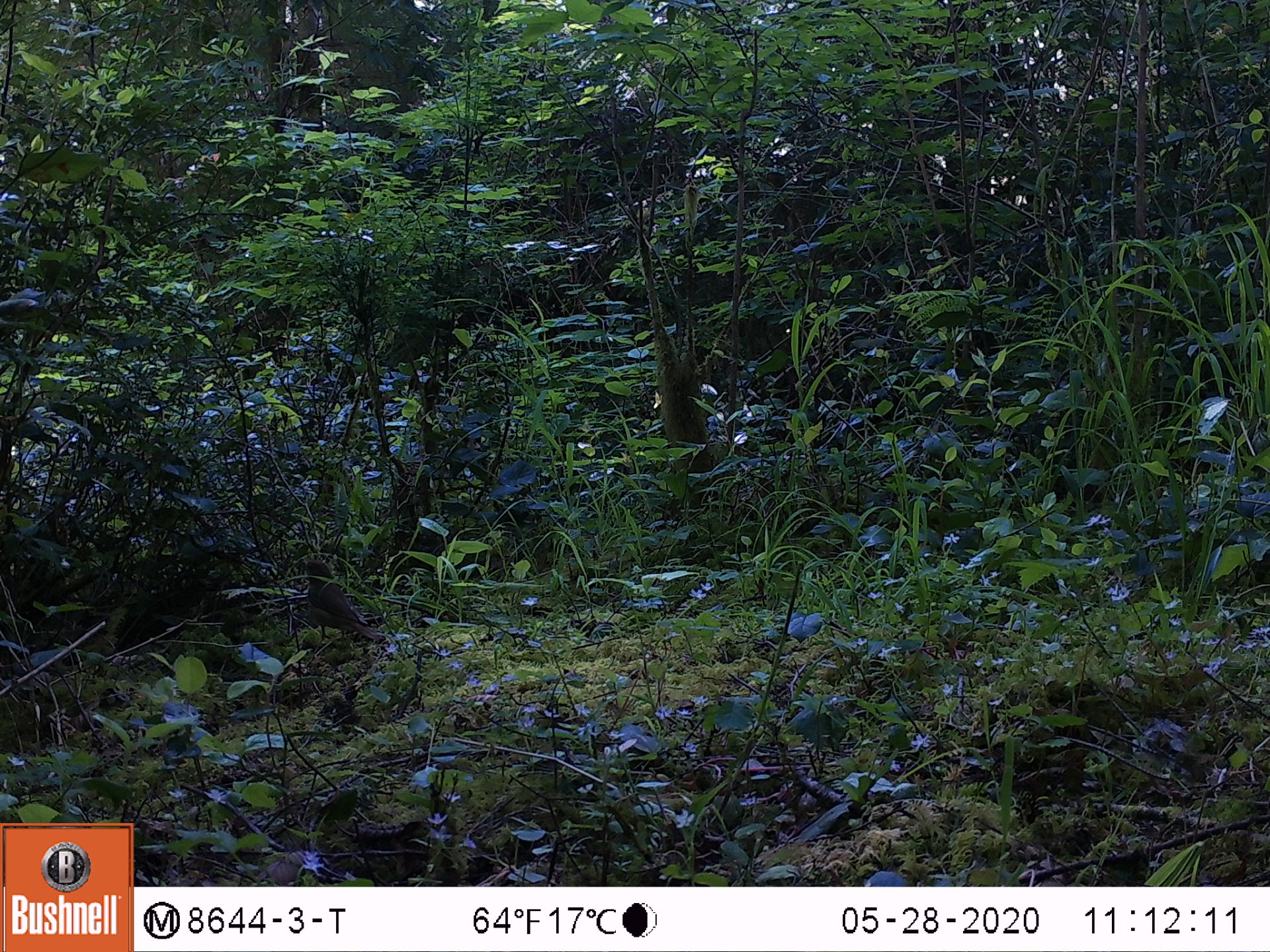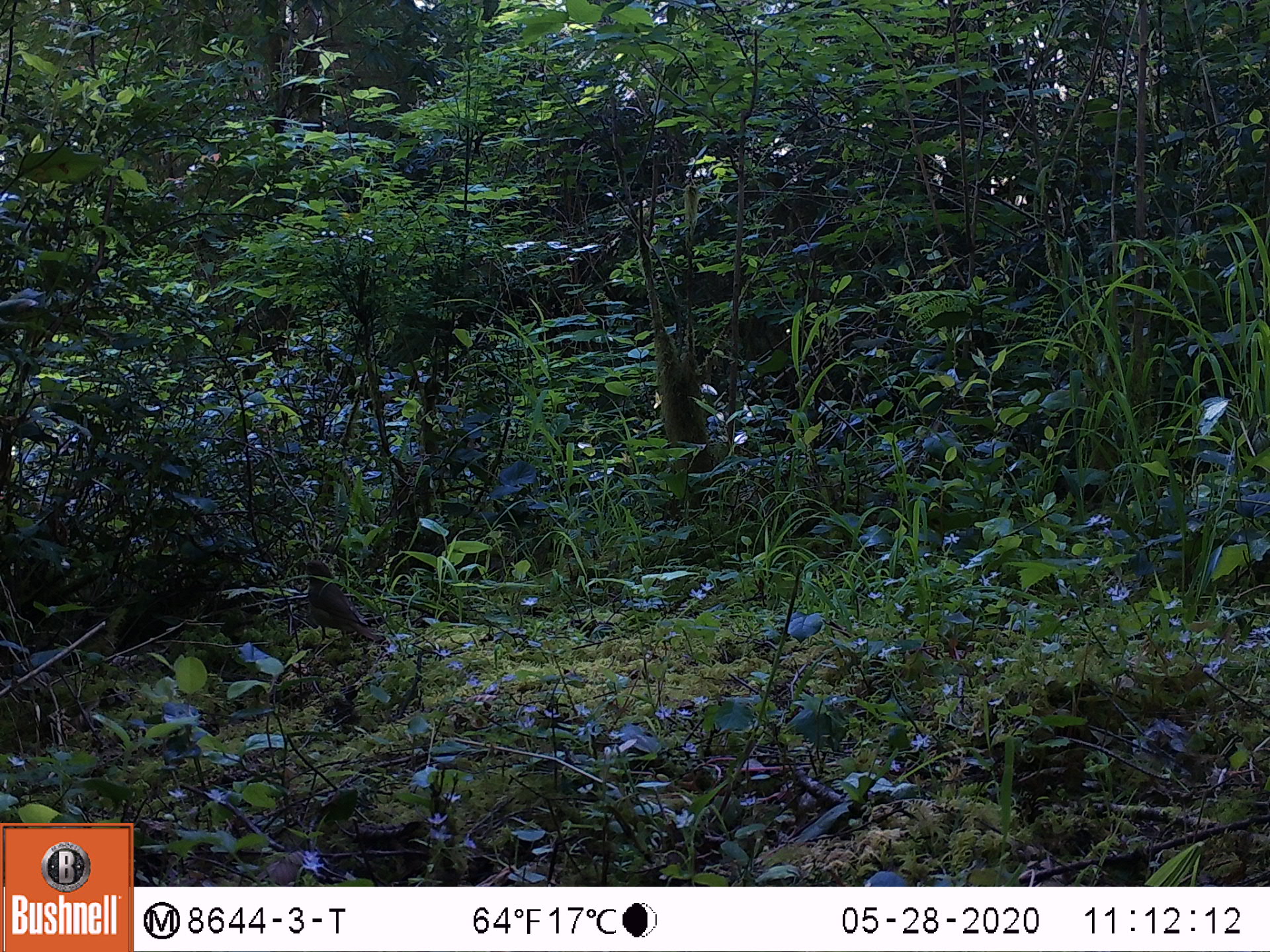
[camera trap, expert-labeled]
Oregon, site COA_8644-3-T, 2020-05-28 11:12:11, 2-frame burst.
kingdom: Animalia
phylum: Chordata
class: Aves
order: Passeriformes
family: Turdidae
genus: Catharus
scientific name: Catharus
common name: brown thrushes and nightingale-thrushes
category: catharus species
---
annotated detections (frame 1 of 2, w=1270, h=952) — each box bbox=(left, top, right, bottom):
catharus species: bbox=(297, 548, 408, 690)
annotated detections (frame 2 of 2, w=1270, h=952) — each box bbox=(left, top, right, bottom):
catharus species: bbox=(285, 549, 408, 663)